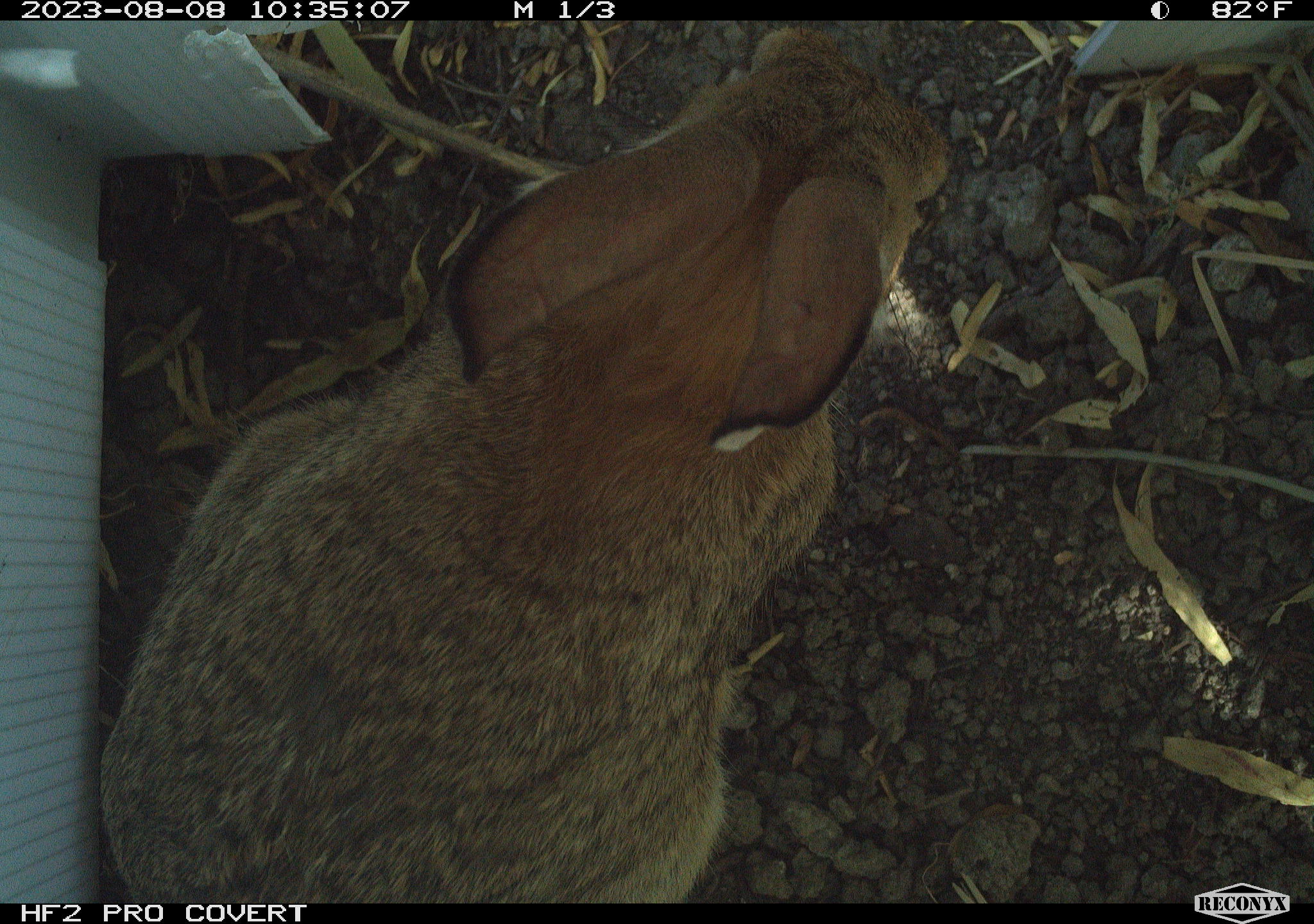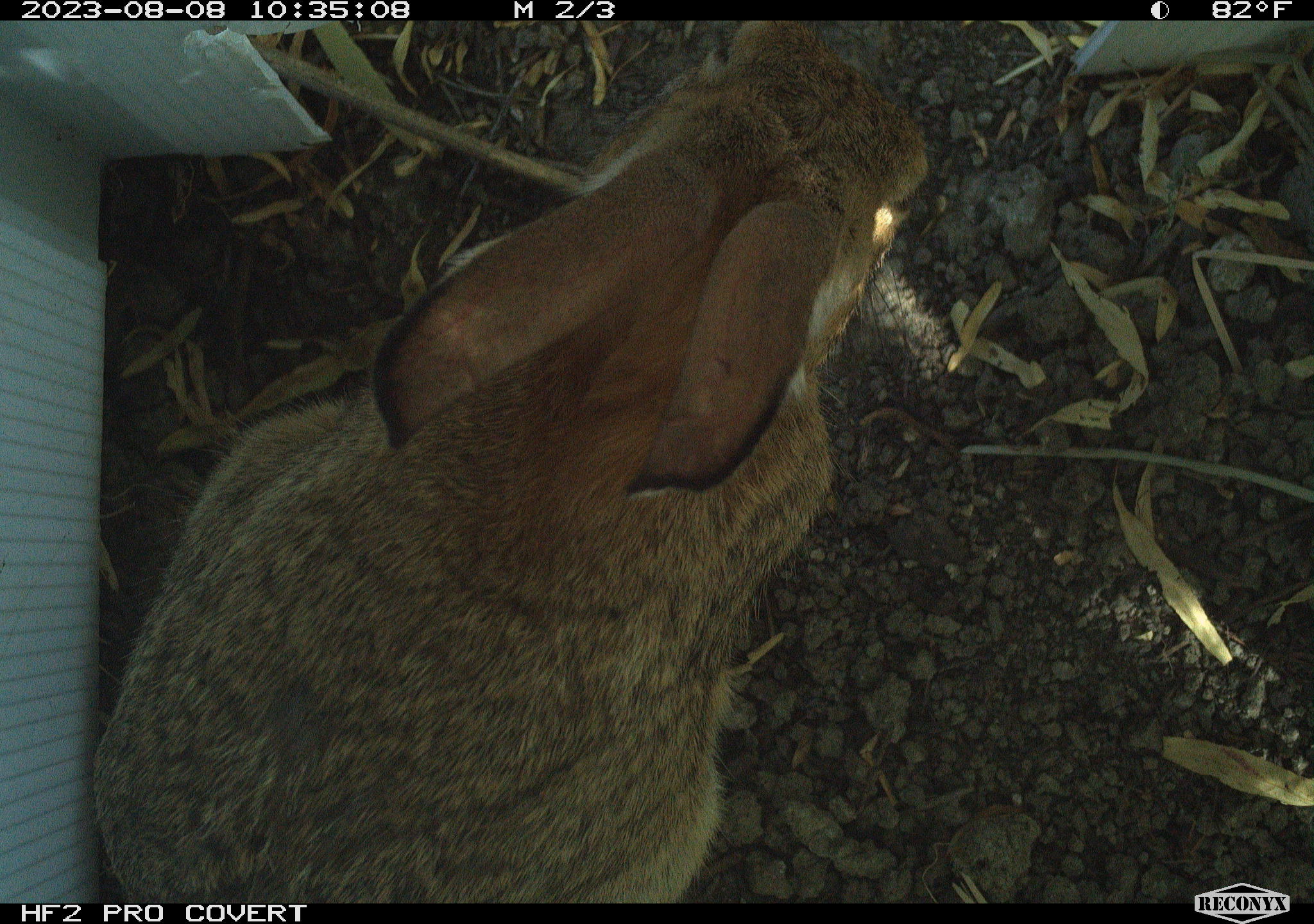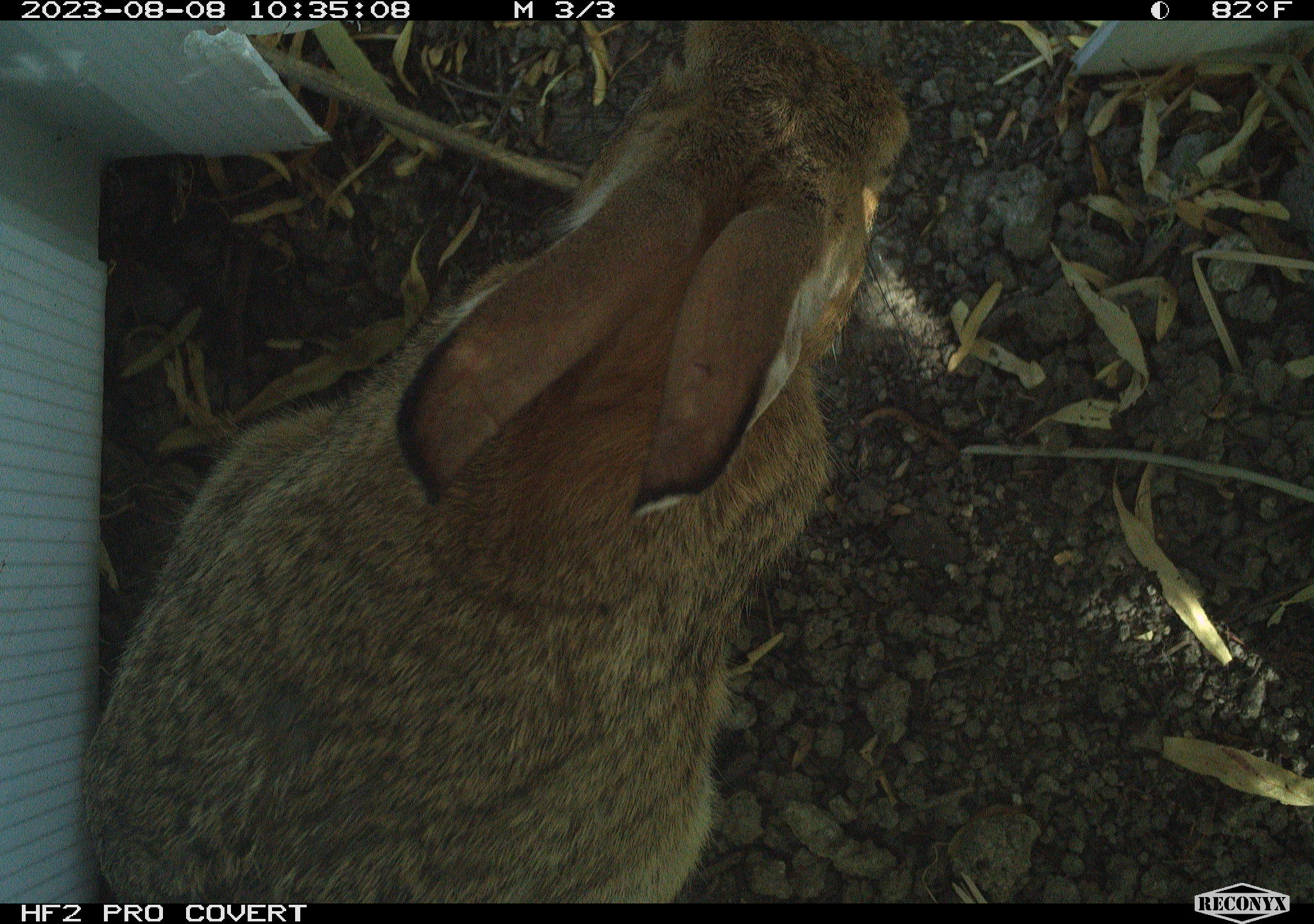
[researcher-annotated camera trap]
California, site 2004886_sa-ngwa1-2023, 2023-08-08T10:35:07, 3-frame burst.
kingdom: Animalia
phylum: Chordata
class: Mammalia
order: Lagomorpha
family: Leporidae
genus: Sylvilagus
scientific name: Sylvilagus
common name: cottontail rabbits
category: sylvilagus species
Sylvilagus species (cottontail rabbits) (Sylvilagus).